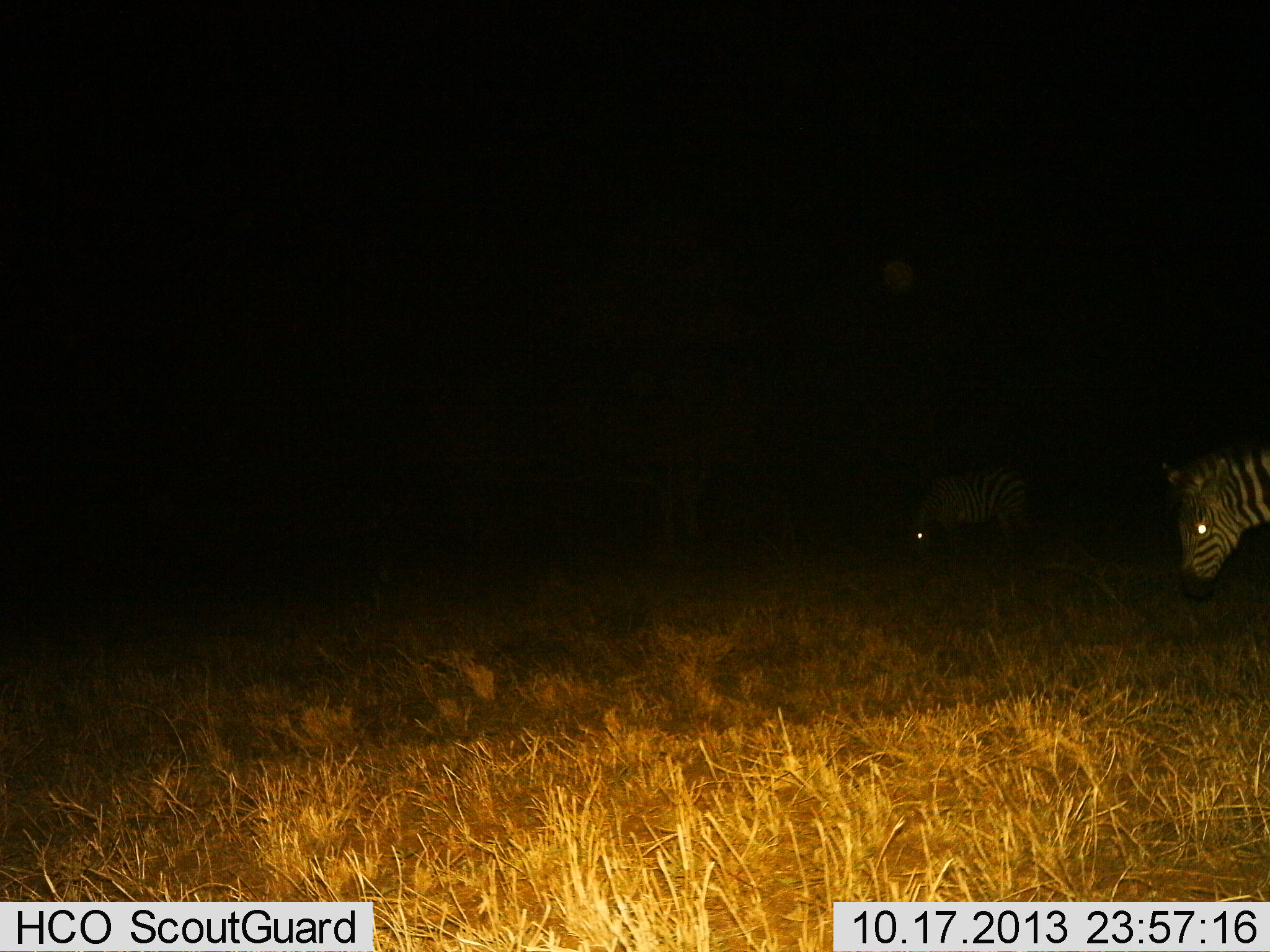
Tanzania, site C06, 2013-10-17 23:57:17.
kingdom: Animalia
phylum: Chordata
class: Mammalia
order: Perissodactyla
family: Equidae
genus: Equus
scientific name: Equus quagga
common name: plains zebra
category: zebra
Zebra (plains zebra) (Equus quagga), count 2. Behavior (volunteer vote fractions): standing 40%, resting 0%, moving 10%, interacting 0%. Young present (vote fraction): 0%. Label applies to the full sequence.